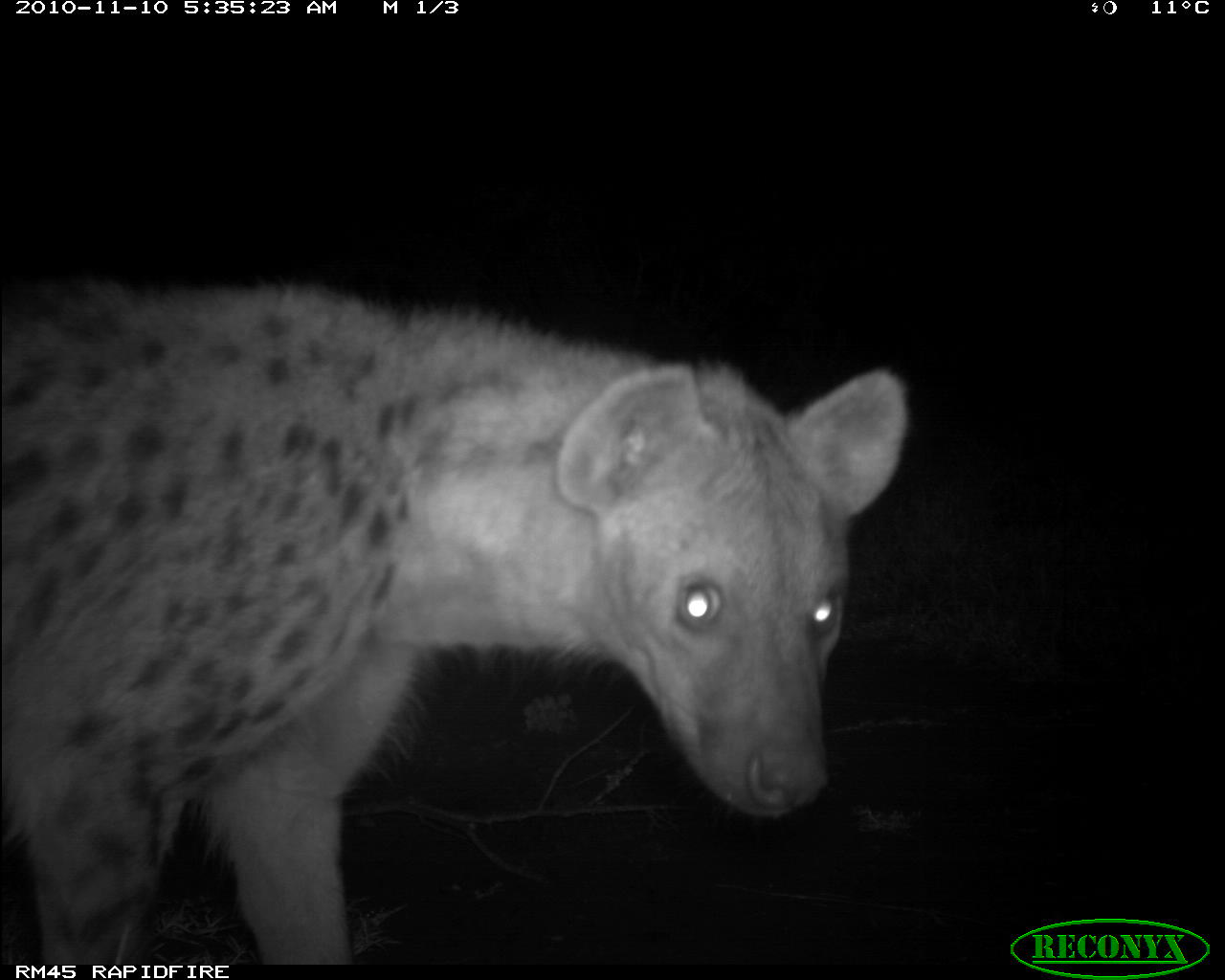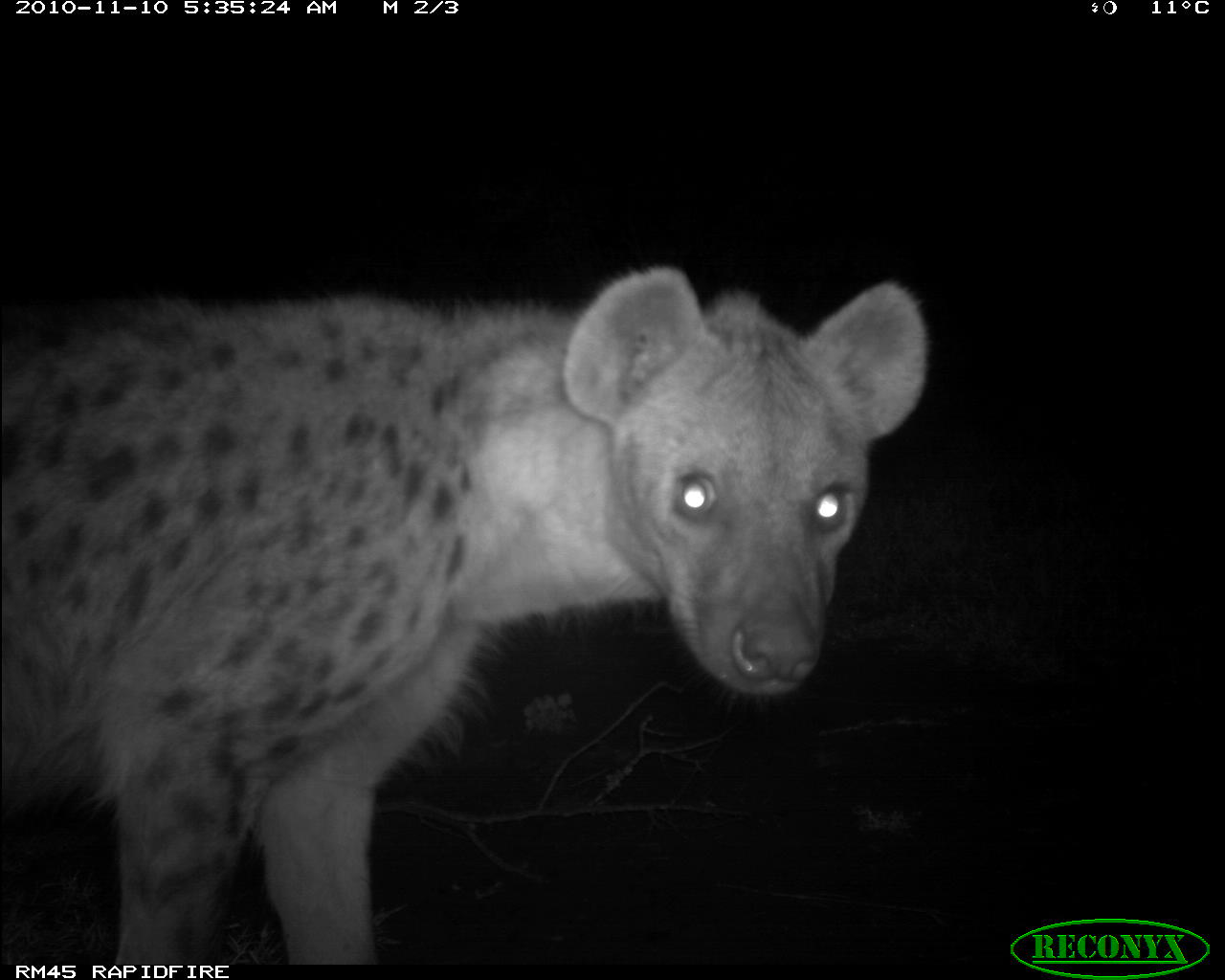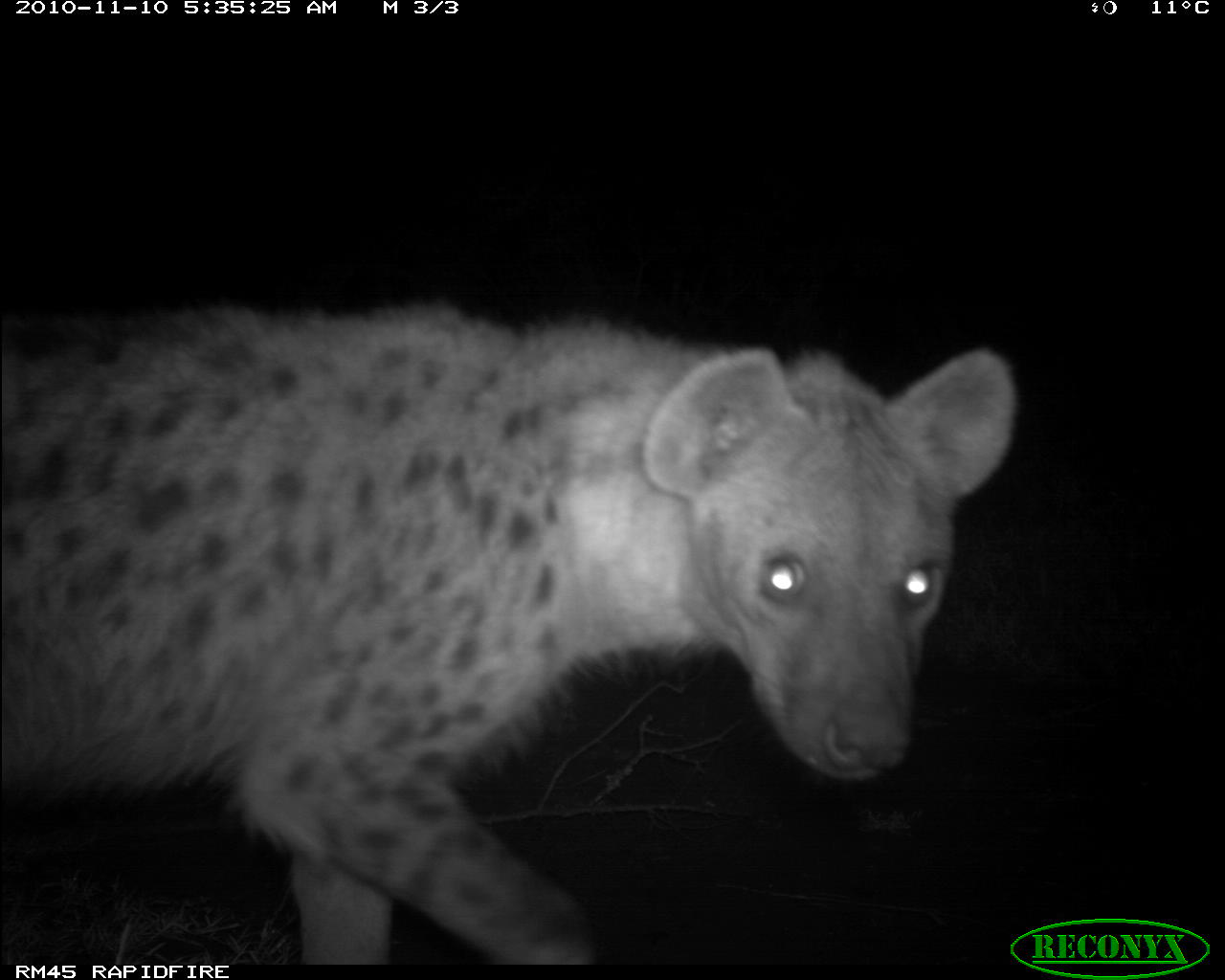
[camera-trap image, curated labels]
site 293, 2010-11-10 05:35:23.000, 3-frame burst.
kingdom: Animalia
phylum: Chordata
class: Mammalia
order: Carnivora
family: Hyaenidae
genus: Crocuta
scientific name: Crocuta crocuta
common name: spotted hyena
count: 1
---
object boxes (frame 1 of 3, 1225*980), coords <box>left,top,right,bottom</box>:
crocuta crocuta: <box>0,269,910,964</box>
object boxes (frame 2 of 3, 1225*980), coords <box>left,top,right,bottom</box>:
crocuta crocuta: <box>0,261,931,965</box>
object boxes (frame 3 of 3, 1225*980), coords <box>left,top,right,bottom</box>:
crocuta crocuta: <box>0,298,1015,964</box>